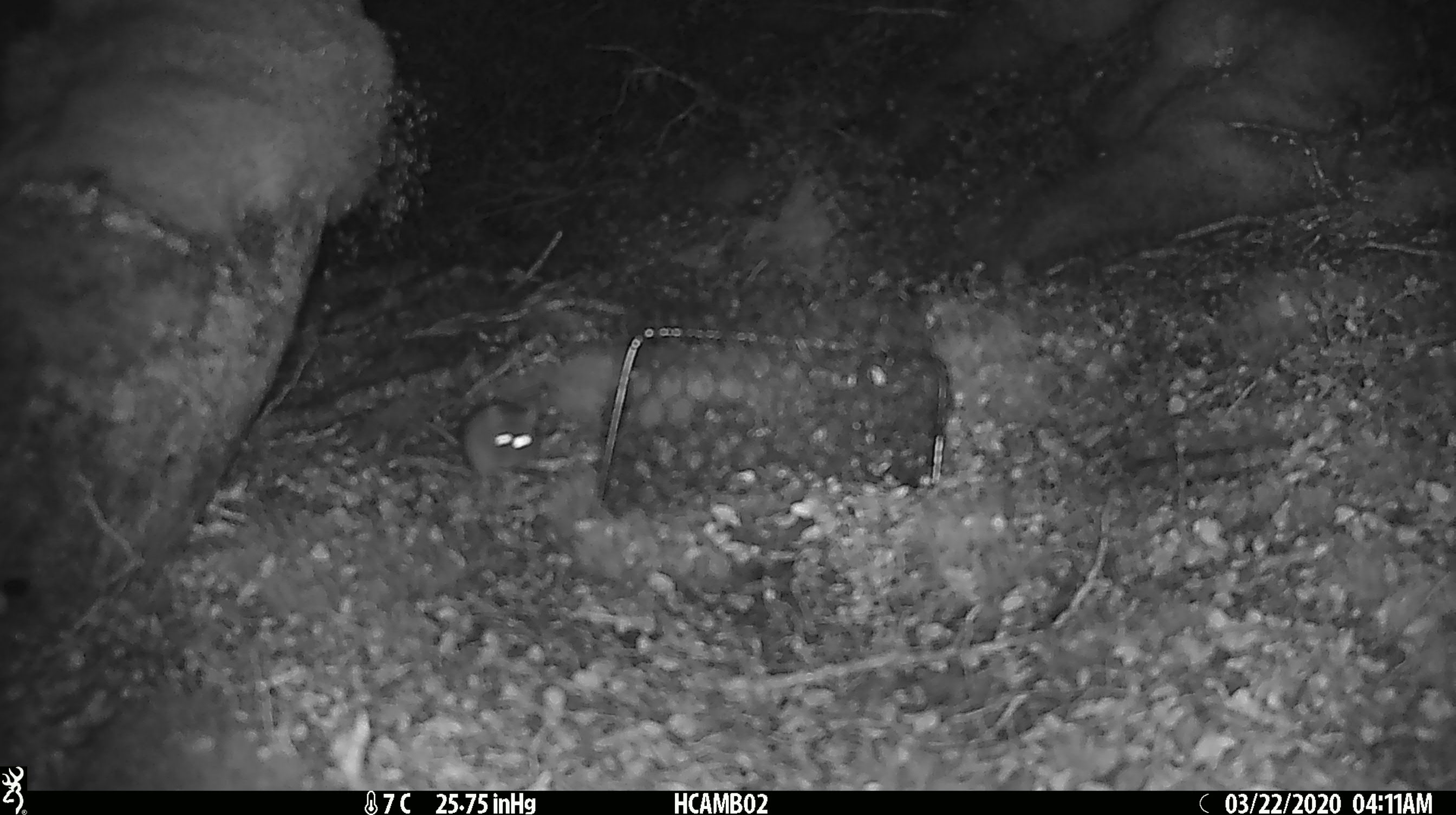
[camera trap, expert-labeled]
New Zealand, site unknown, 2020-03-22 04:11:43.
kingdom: Animalia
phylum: Chordata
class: Mammalia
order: Rodentia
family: Muridae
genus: Mus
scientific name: Mus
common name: mouse